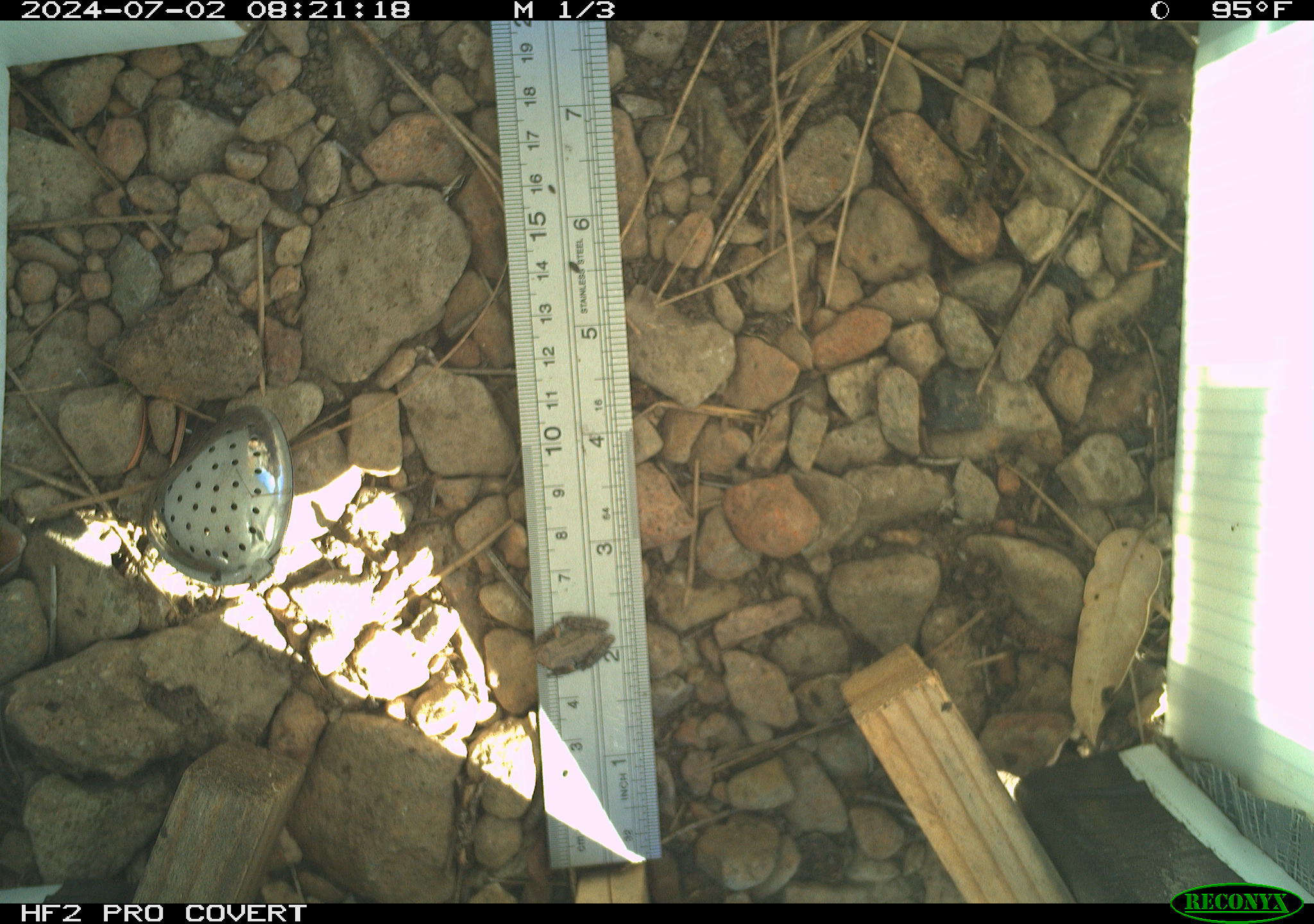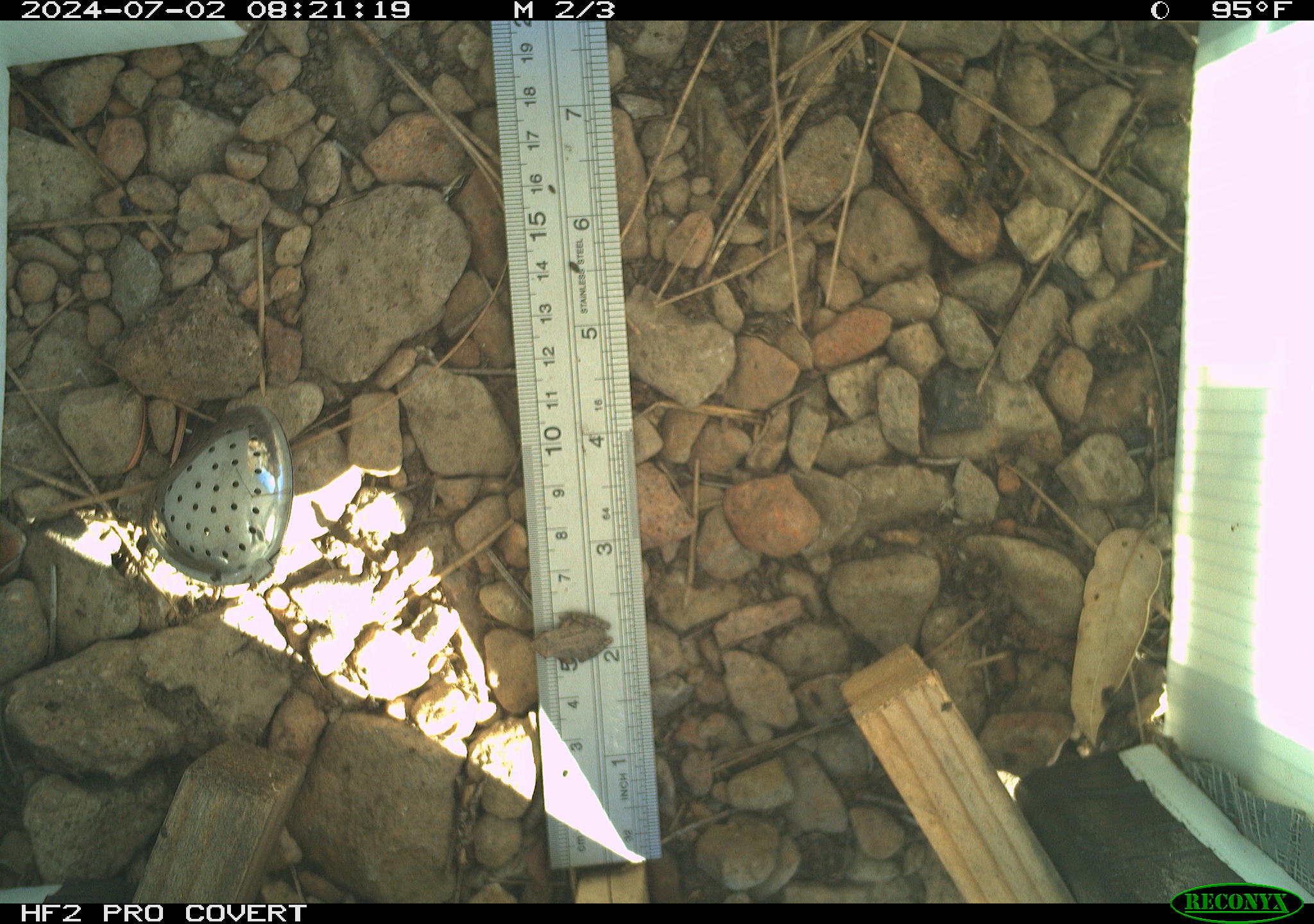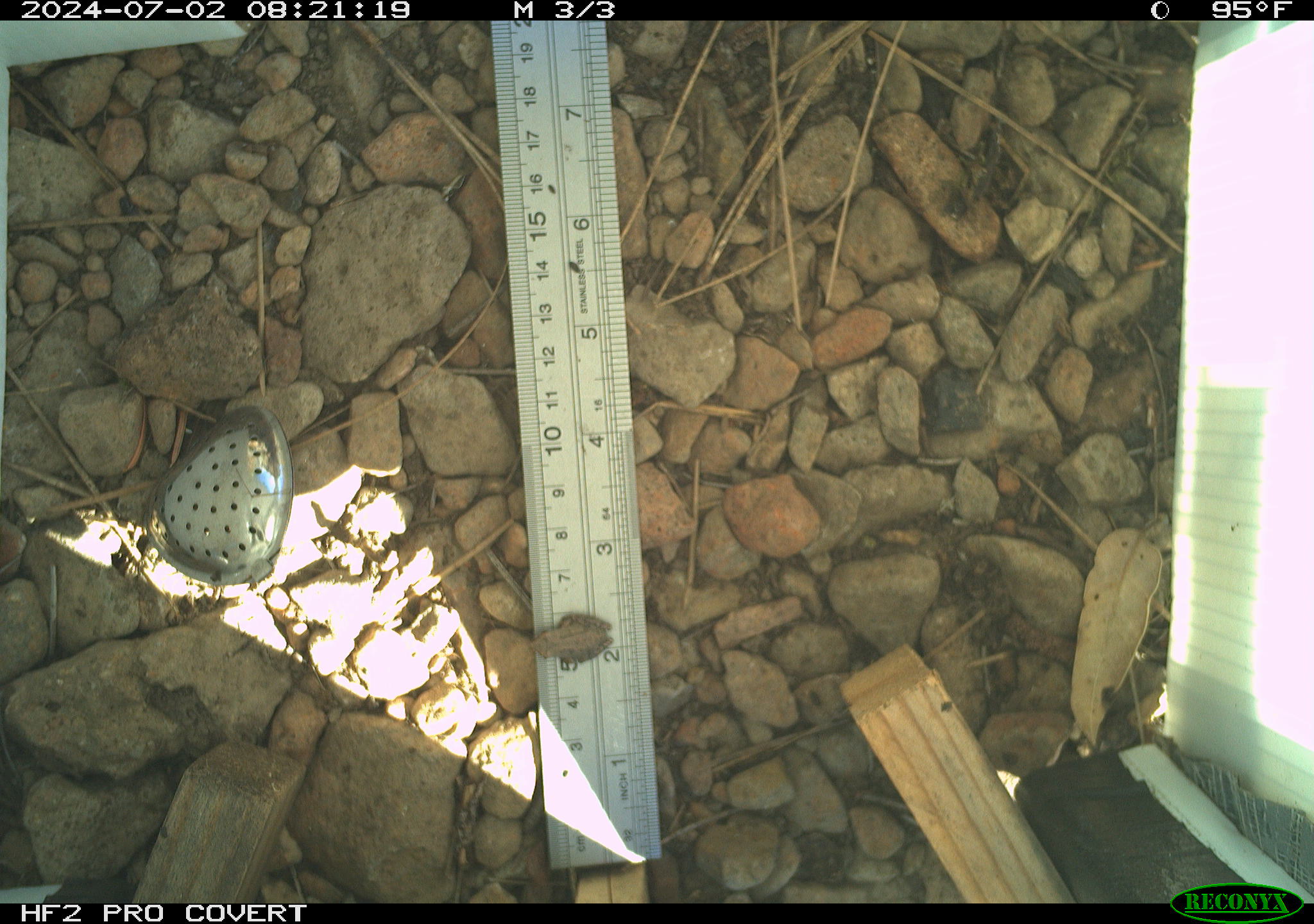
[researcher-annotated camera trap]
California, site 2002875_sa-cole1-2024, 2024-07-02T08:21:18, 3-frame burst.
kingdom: Animalia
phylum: Chordata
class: Amphibia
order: Anura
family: Hylidae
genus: Pseudacris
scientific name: Pseudacris regilla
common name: sierran treefrog